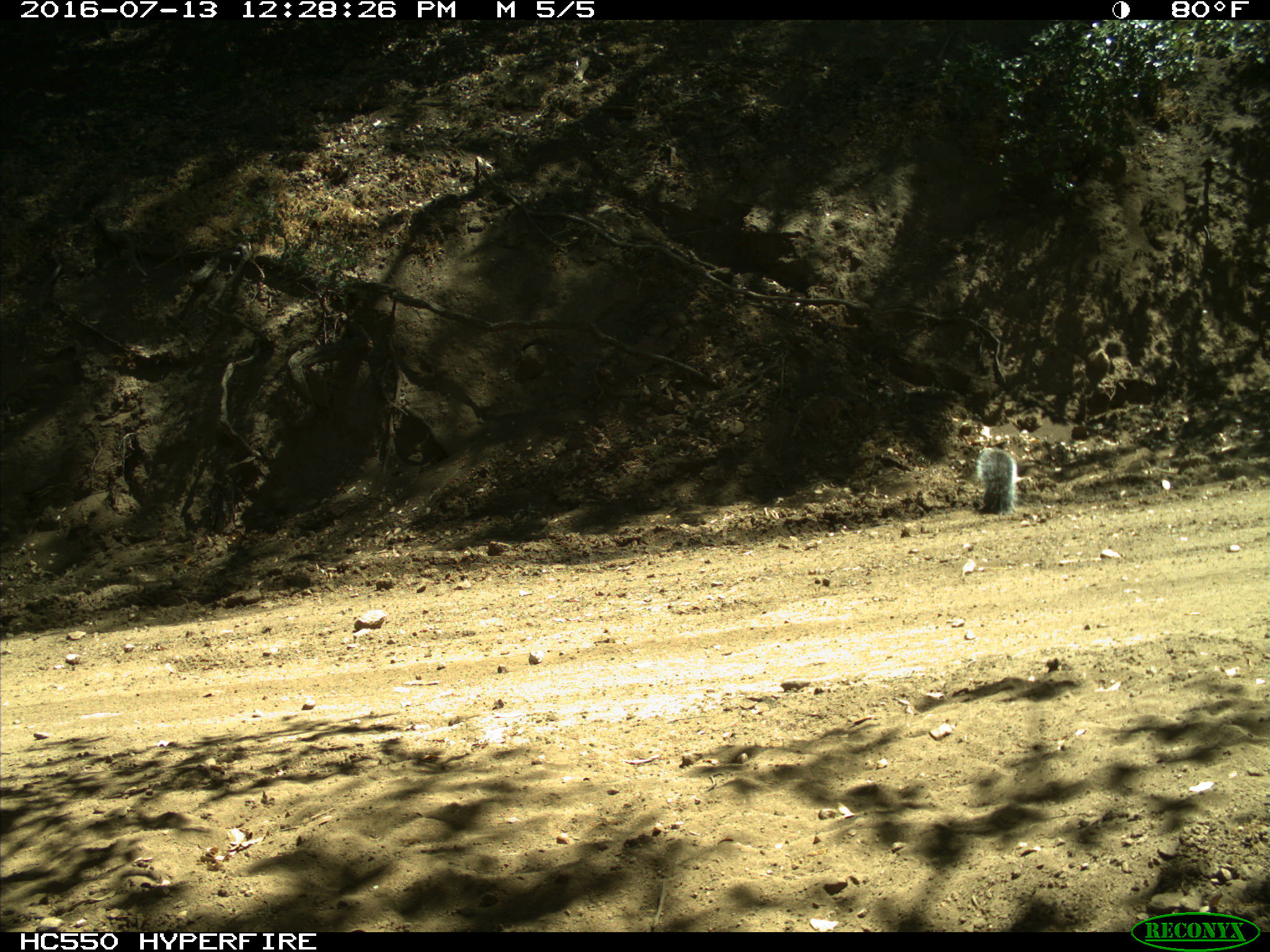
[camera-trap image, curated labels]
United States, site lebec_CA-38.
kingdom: Animalia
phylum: Chordata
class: Mammalia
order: Rodentia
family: Sciuridae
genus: Sciurus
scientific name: Sciurus carolinensis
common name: eastern gray squirrel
Sciurus carolinensis (eastern gray squirrel).